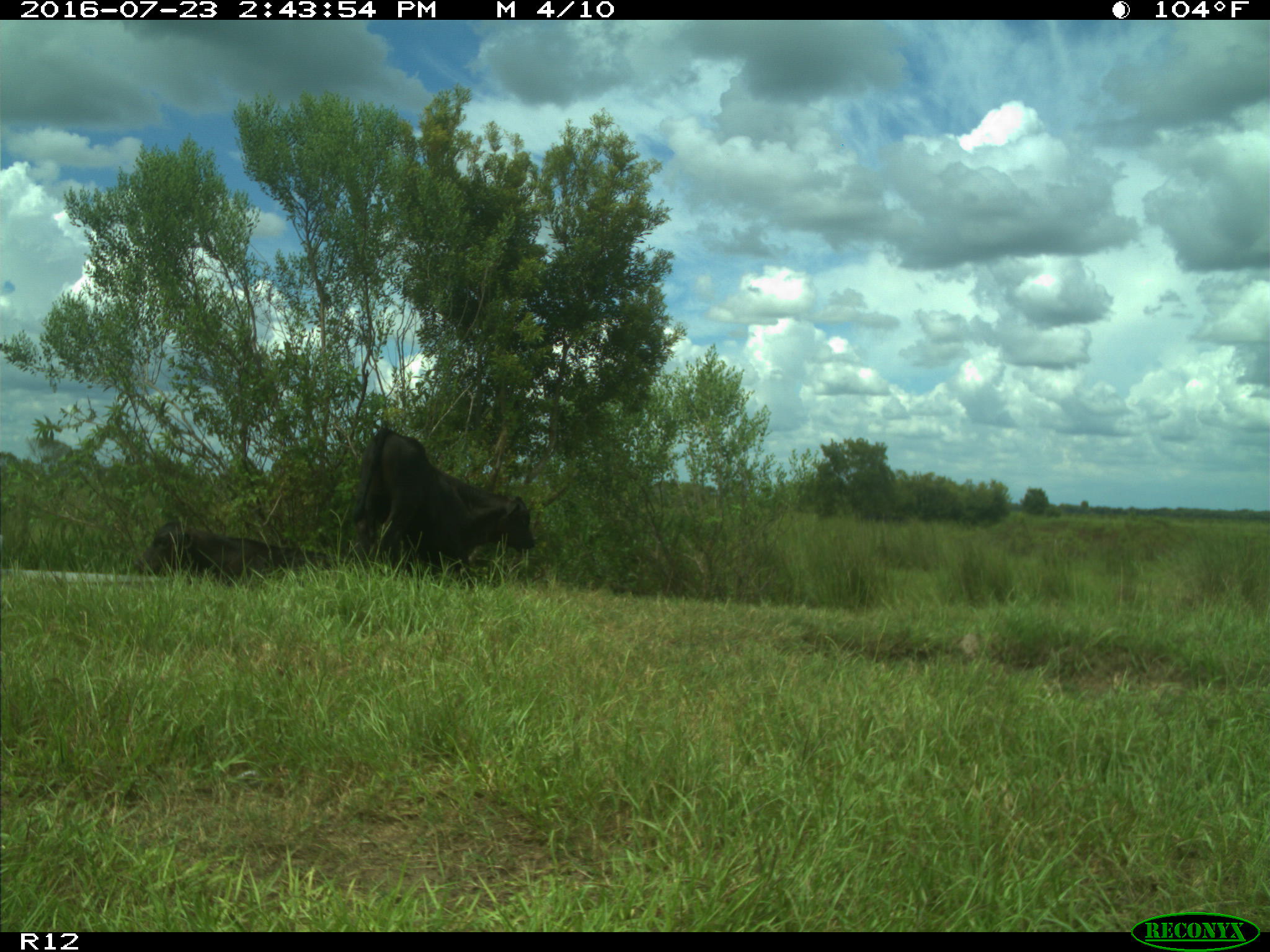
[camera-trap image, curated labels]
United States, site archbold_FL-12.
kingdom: Animalia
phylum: Chordata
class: Mammalia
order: Artiodactyla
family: Bovidae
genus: Bos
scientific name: Bos taurus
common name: domestic cow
Bos taurus (domestic cow).